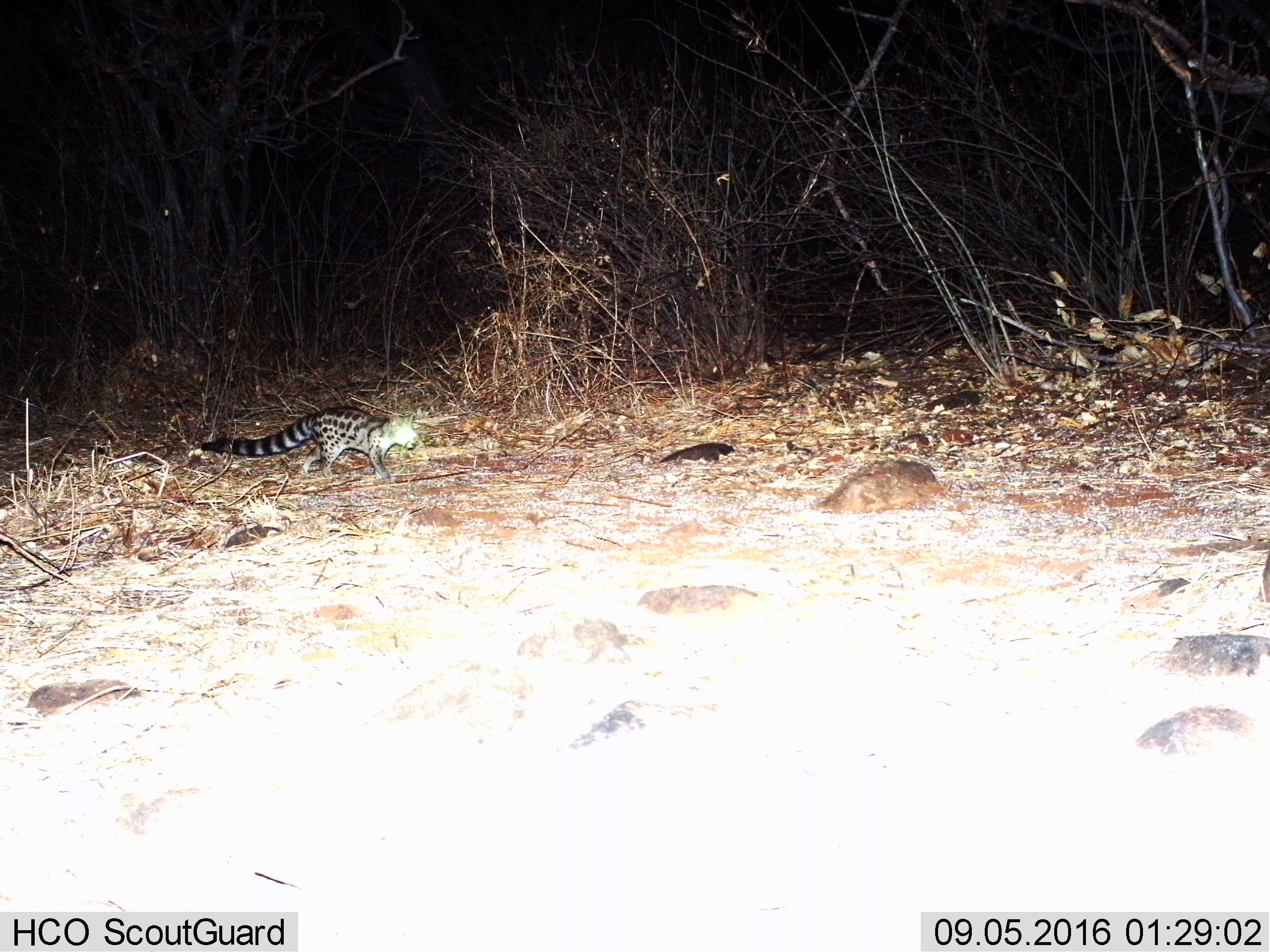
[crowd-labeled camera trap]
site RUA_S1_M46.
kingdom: Animalia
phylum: Chordata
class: Mammalia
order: Carnivora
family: Viverridae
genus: Genetta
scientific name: Genetta genetta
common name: small-spotted genet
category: genetcommonsmallspotted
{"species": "genetcommonsmallspotted (small-spotted genet) (Genetta genetta)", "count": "1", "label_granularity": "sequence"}